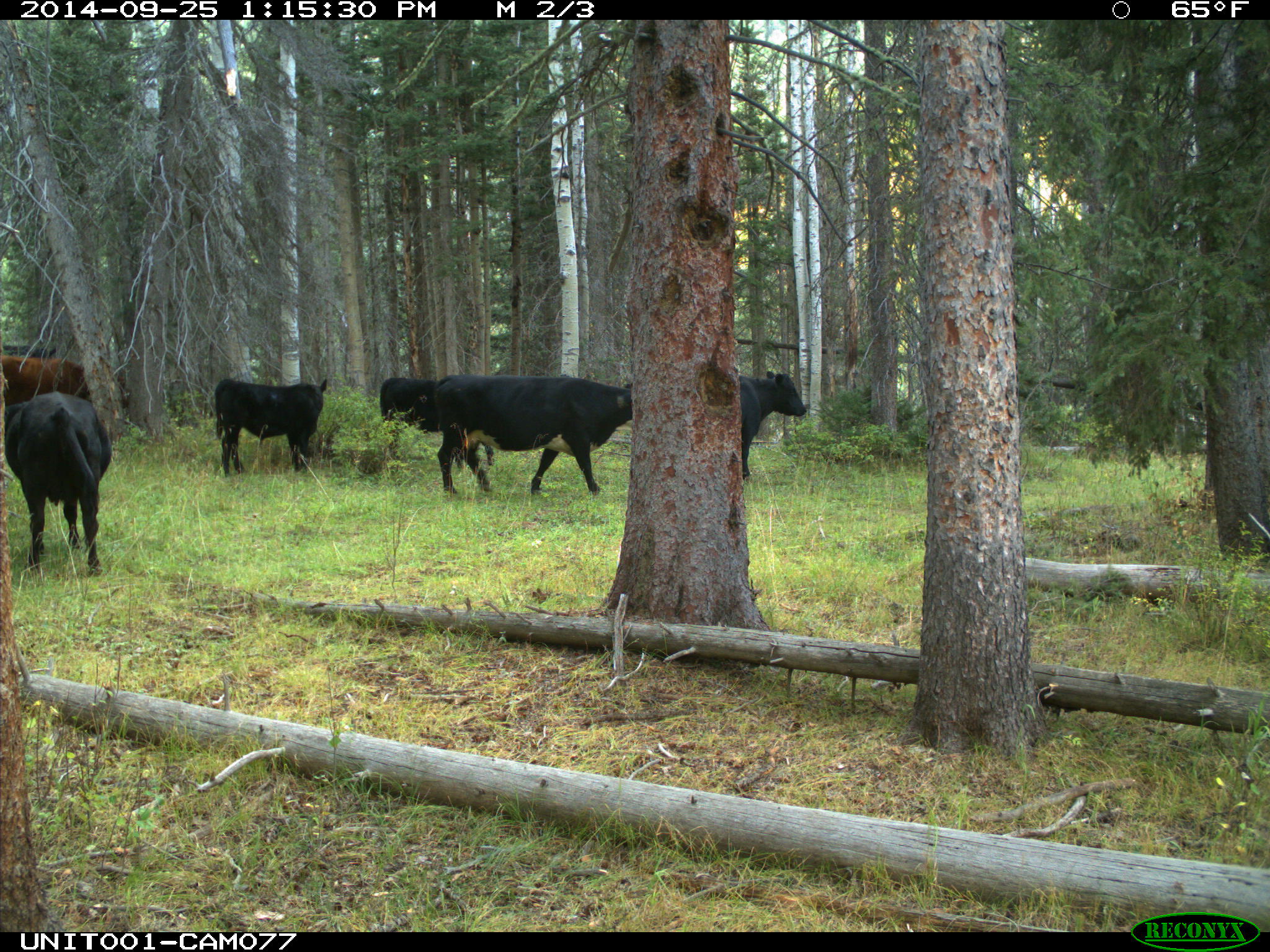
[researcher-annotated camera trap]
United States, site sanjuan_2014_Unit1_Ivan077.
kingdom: Animalia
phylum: Chordata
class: Mammalia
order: Artiodactyla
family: Bovidae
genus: Bos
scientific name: Bos taurus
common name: domestic cow